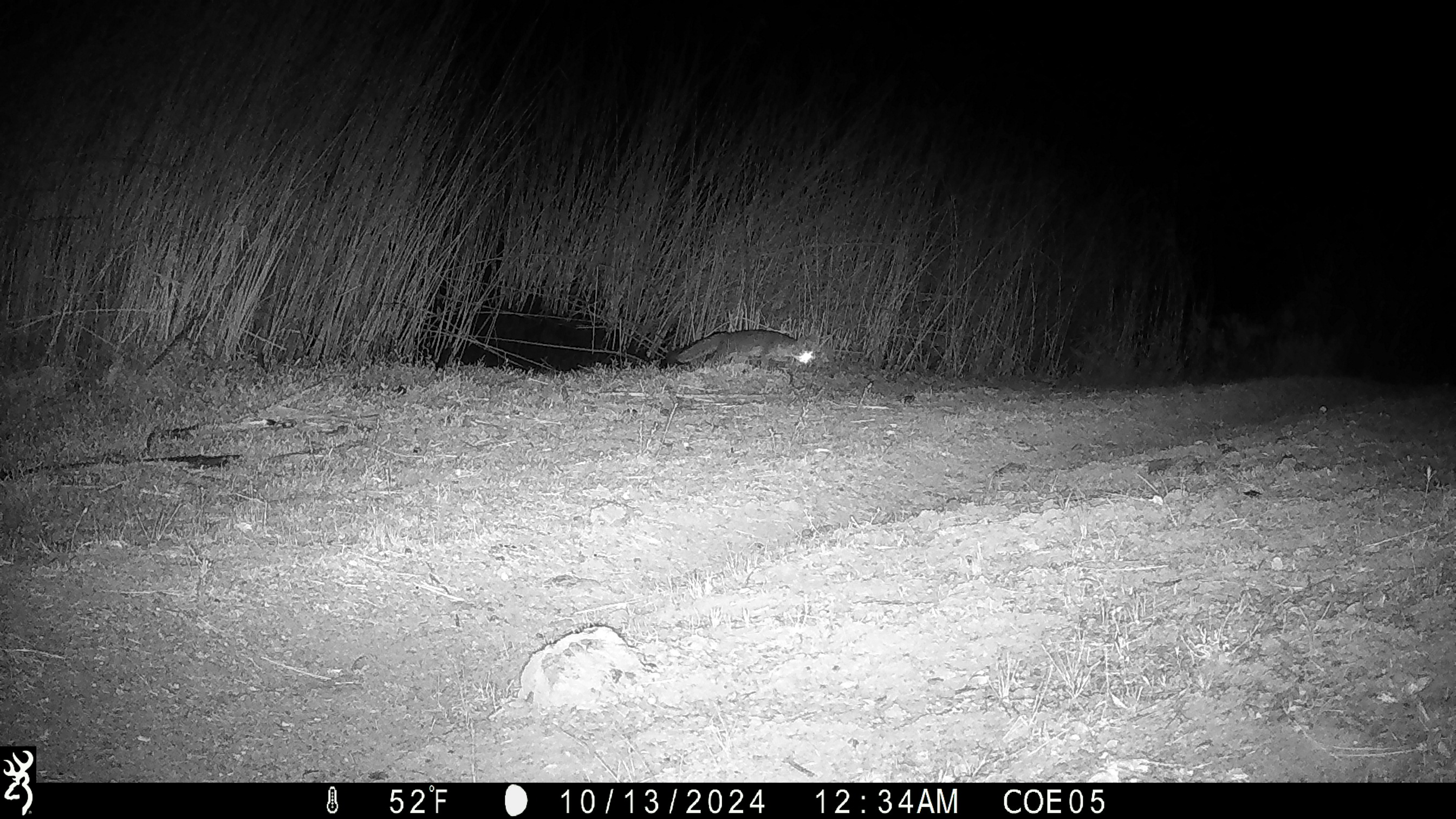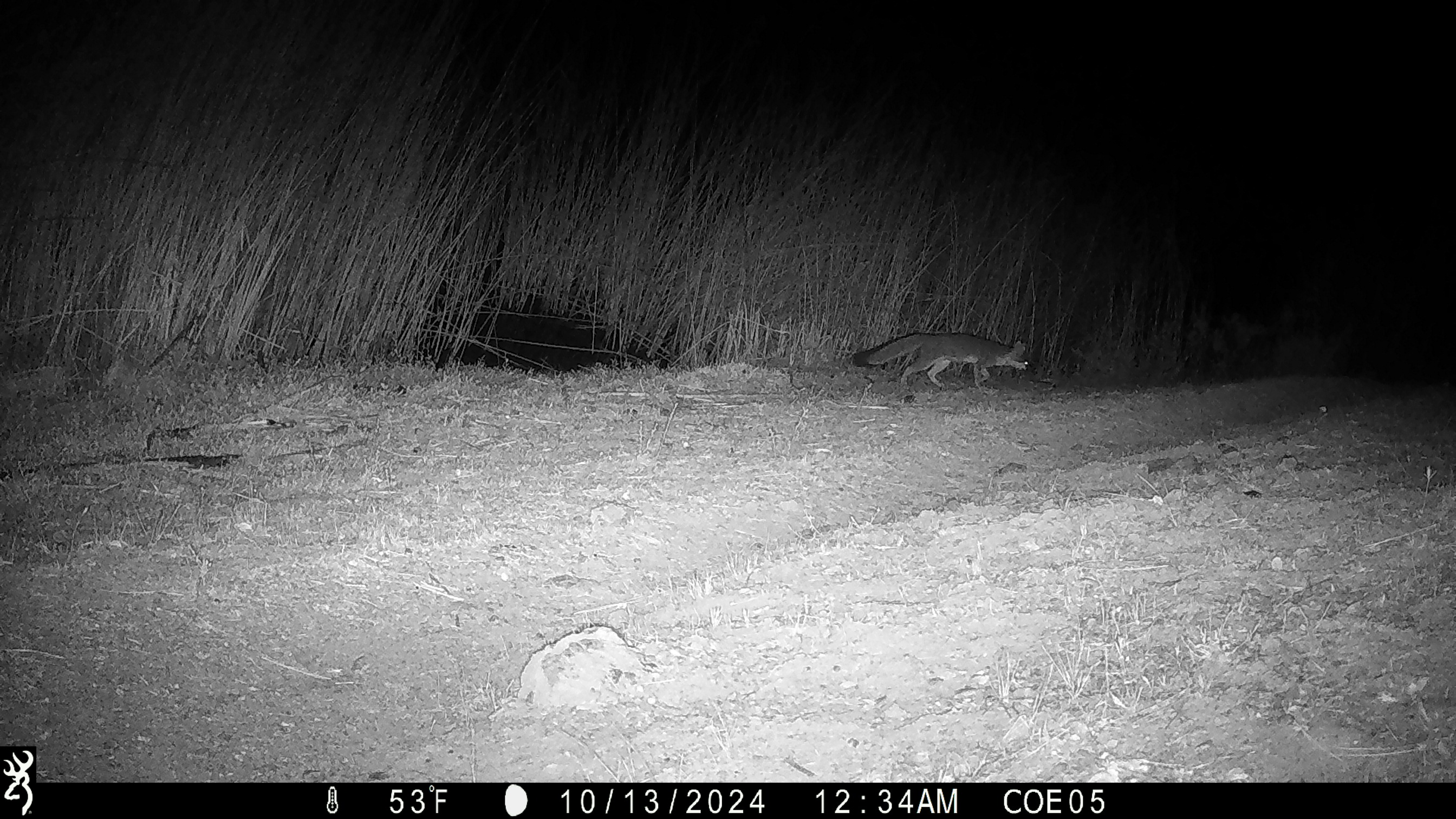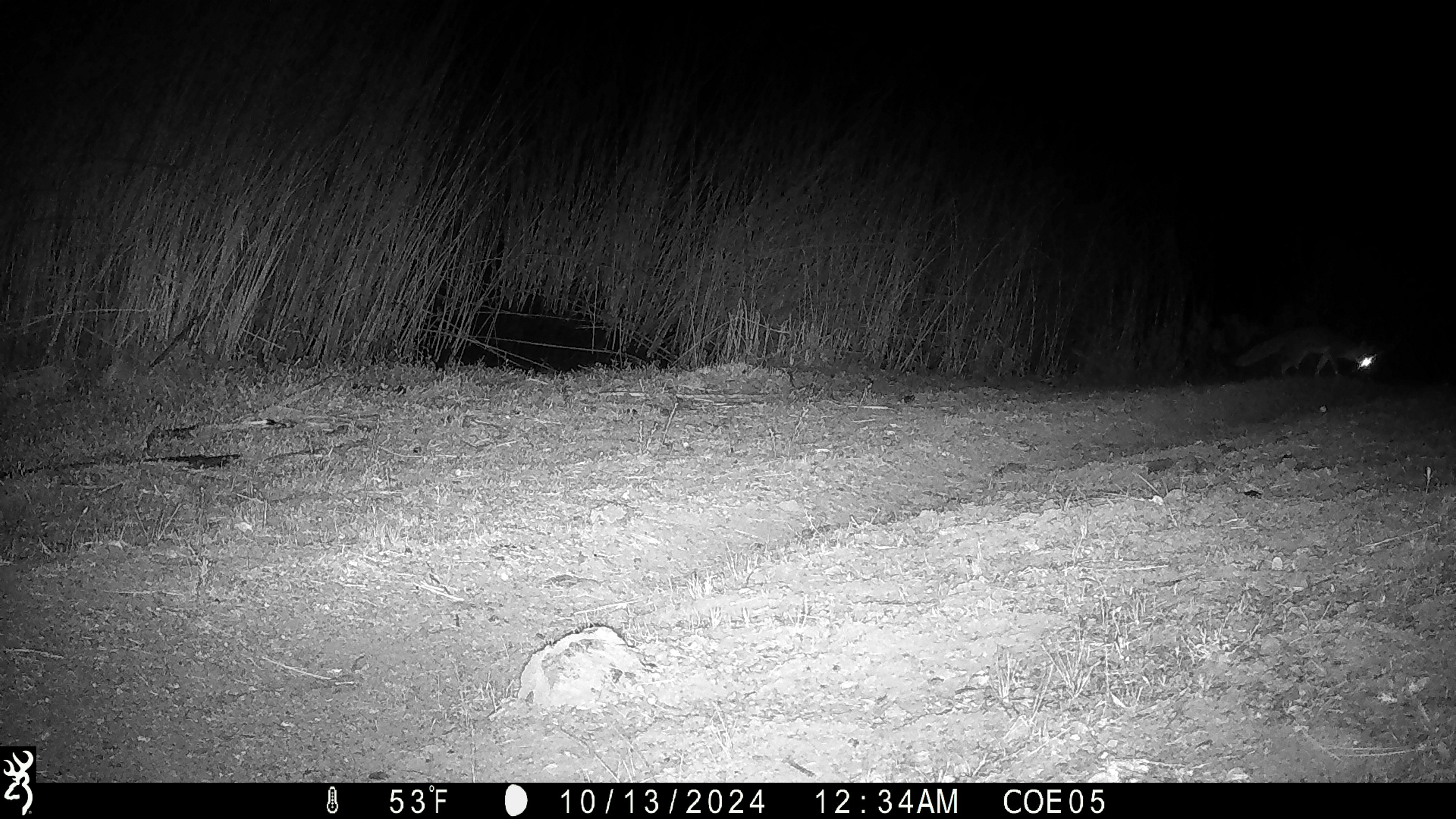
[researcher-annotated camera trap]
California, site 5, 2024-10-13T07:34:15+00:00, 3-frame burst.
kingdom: Animalia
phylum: Chordata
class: Mammalia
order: Carnivora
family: Canidae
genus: Urocyon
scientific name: Urocyon cinereoargenteus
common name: gray fox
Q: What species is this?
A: Gray fox (Urocyon cinereoargenteus).